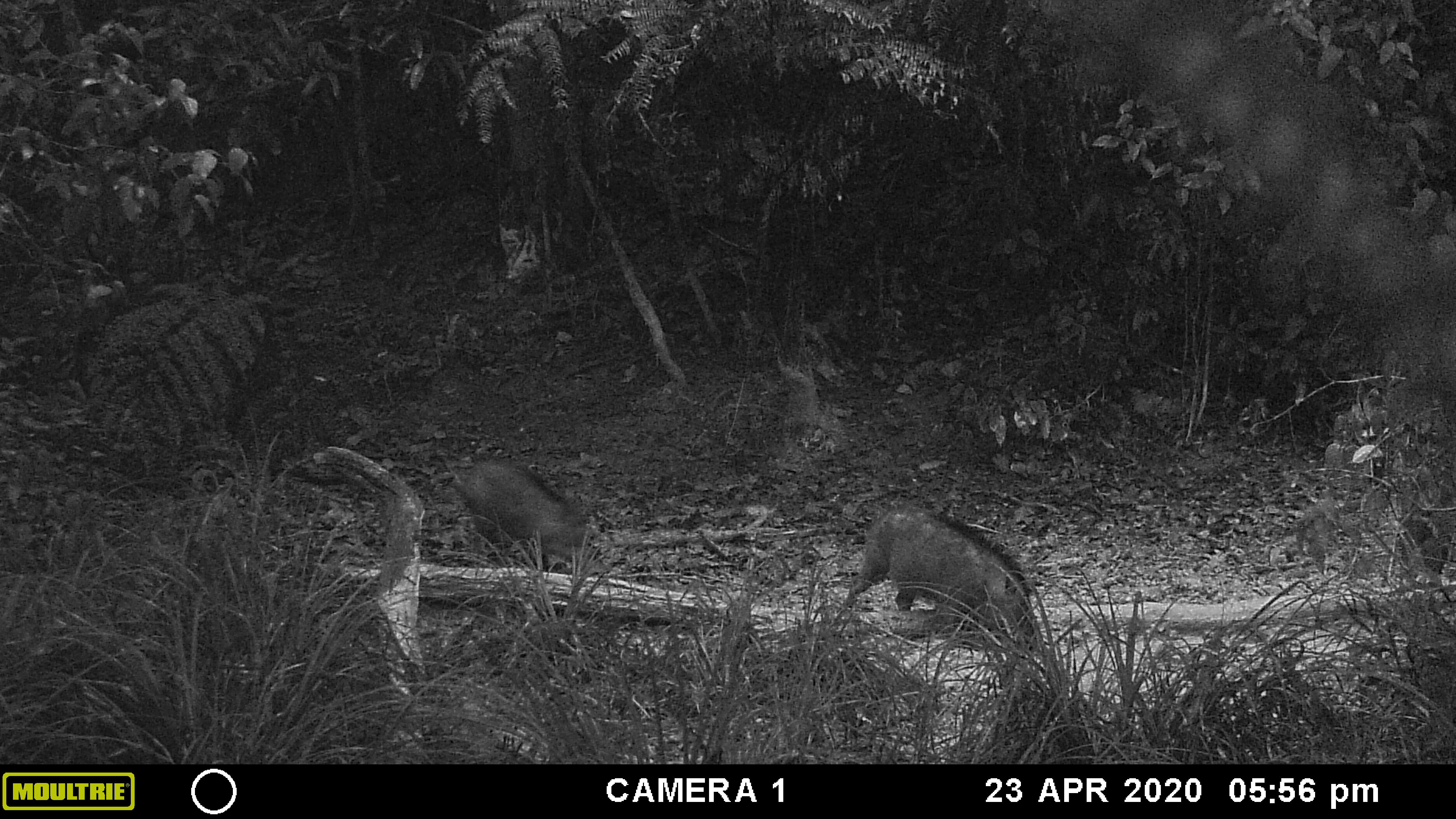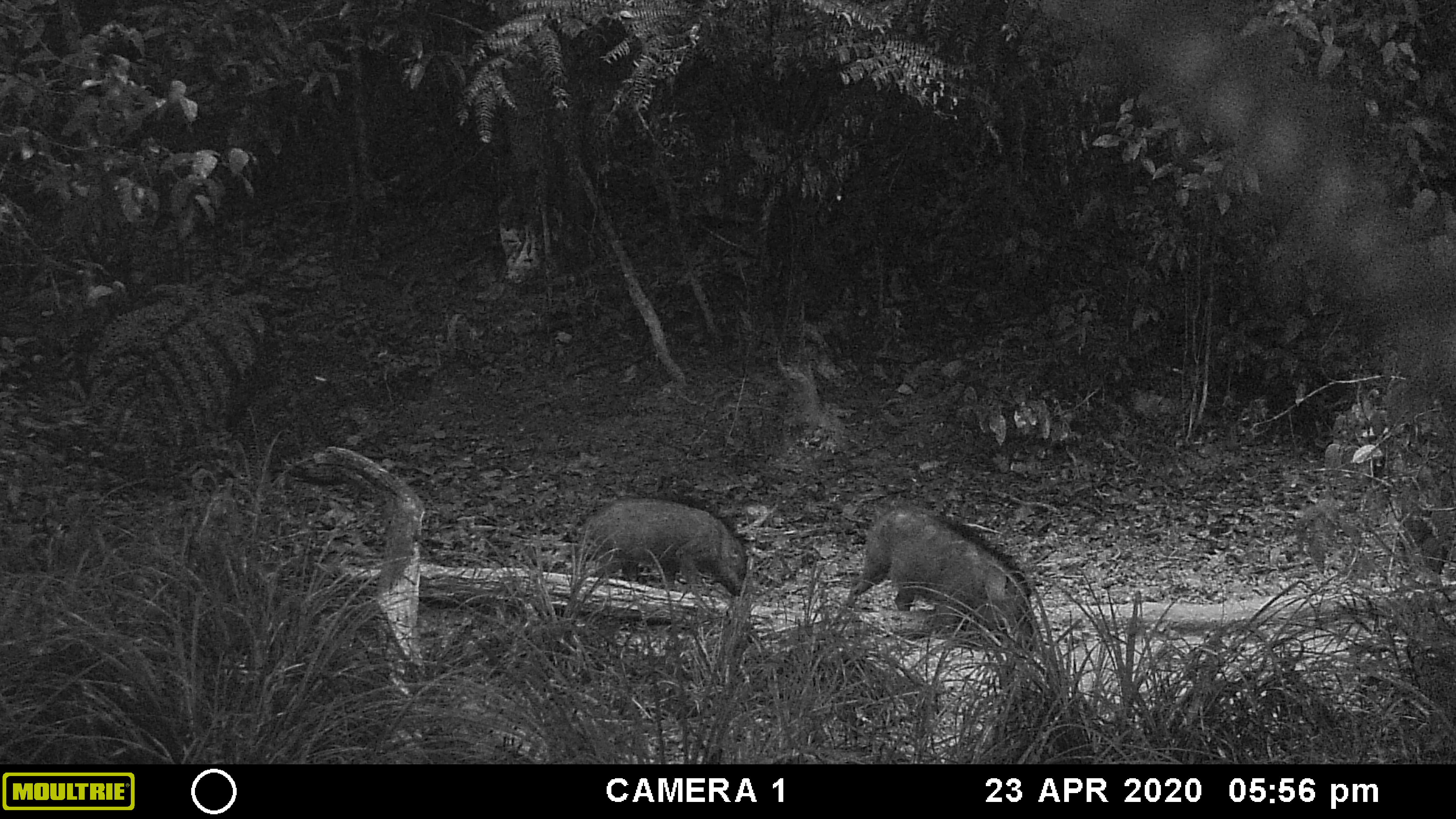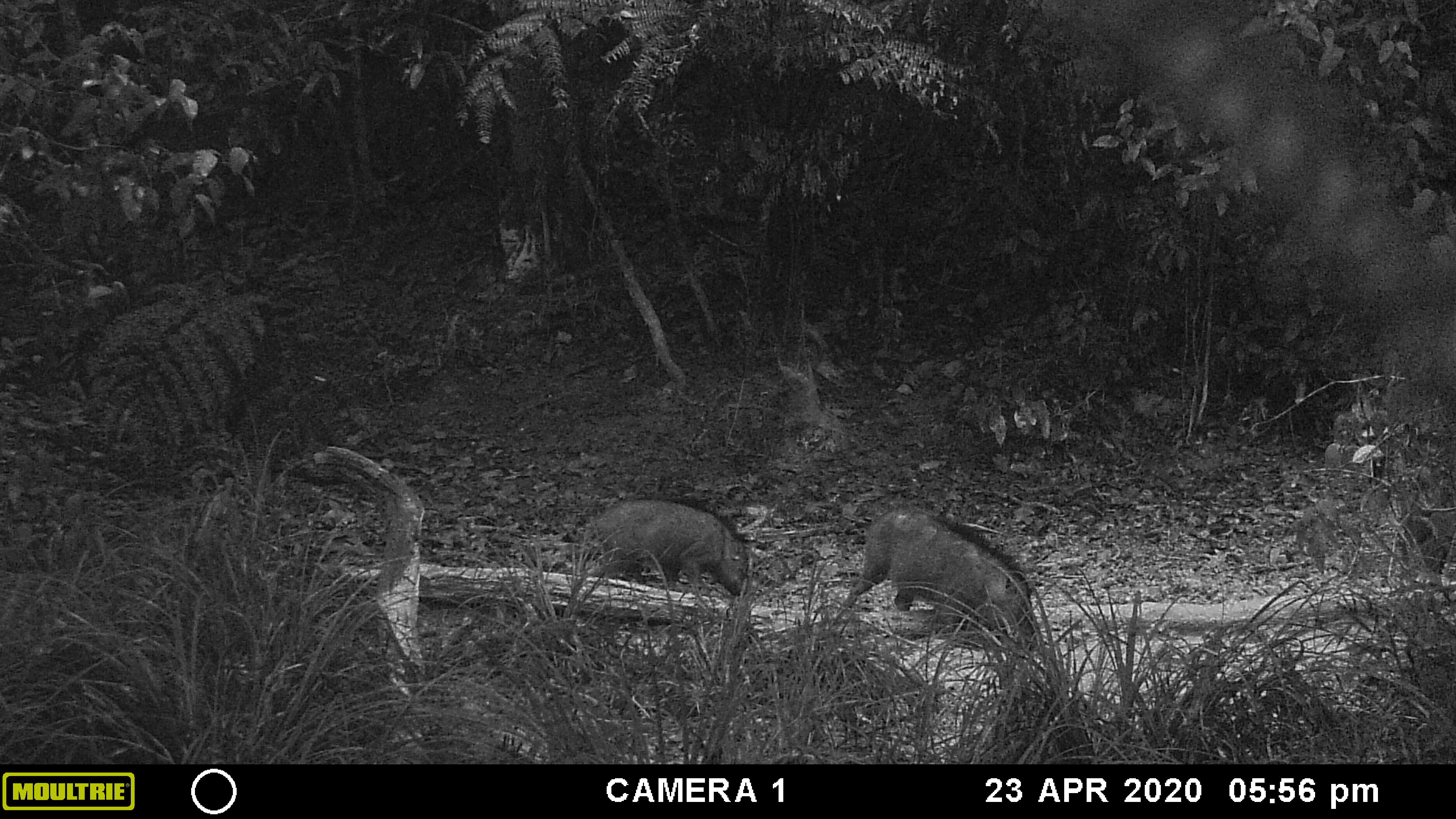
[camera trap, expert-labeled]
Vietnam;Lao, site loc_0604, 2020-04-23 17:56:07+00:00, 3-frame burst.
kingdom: Animalia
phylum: Chordata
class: Mammalia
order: Artiodactyla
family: Suidae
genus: Sus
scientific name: Sus scrofa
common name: eurasian wild pig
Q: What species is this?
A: Eurasian wild pig (Sus scrofa).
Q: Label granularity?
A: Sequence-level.